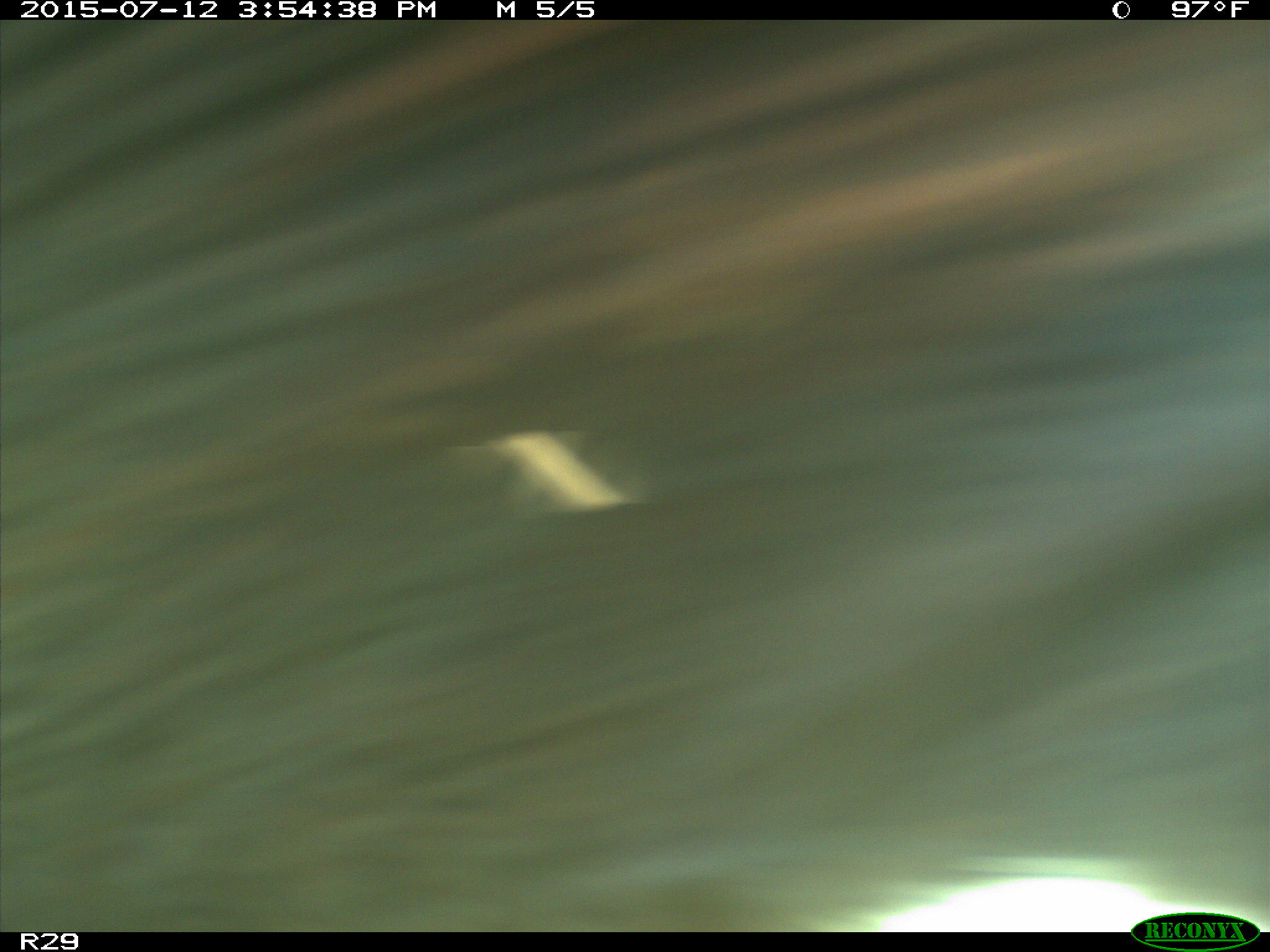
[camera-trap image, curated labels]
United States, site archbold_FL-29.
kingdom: Animalia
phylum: Chordata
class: Mammalia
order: Artiodactyla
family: Bovidae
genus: Bos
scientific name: Bos taurus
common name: domestic cow